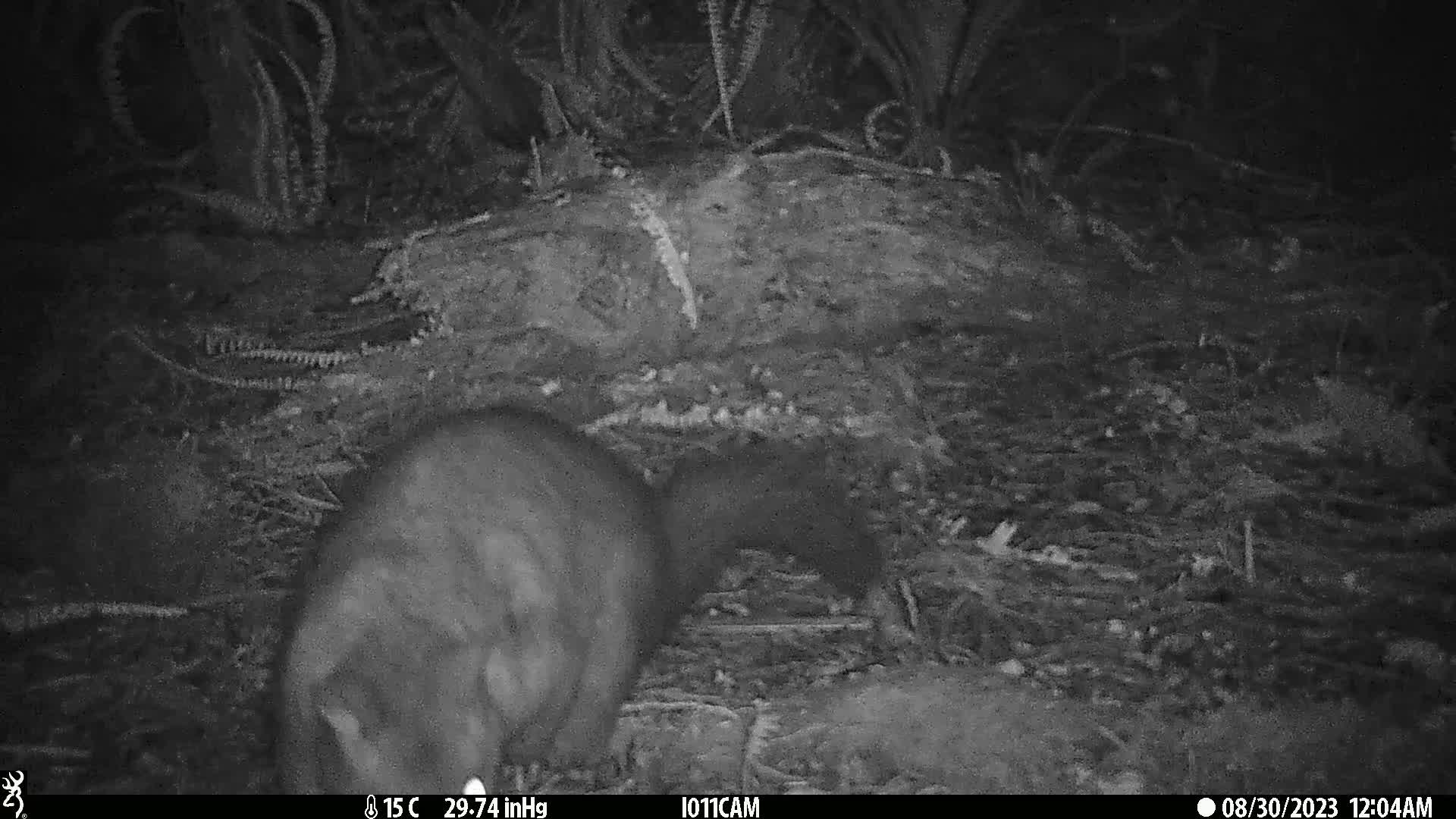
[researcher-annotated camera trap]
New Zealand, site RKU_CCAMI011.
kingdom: Animalia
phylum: Chordata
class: Mammalia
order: Diprotodontia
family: Phalangeridae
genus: Trichosurus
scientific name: Trichosurus vulpecula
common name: common brushtail possum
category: possum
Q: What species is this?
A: Possum (common brushtail possum) (Trichosurus vulpecula).